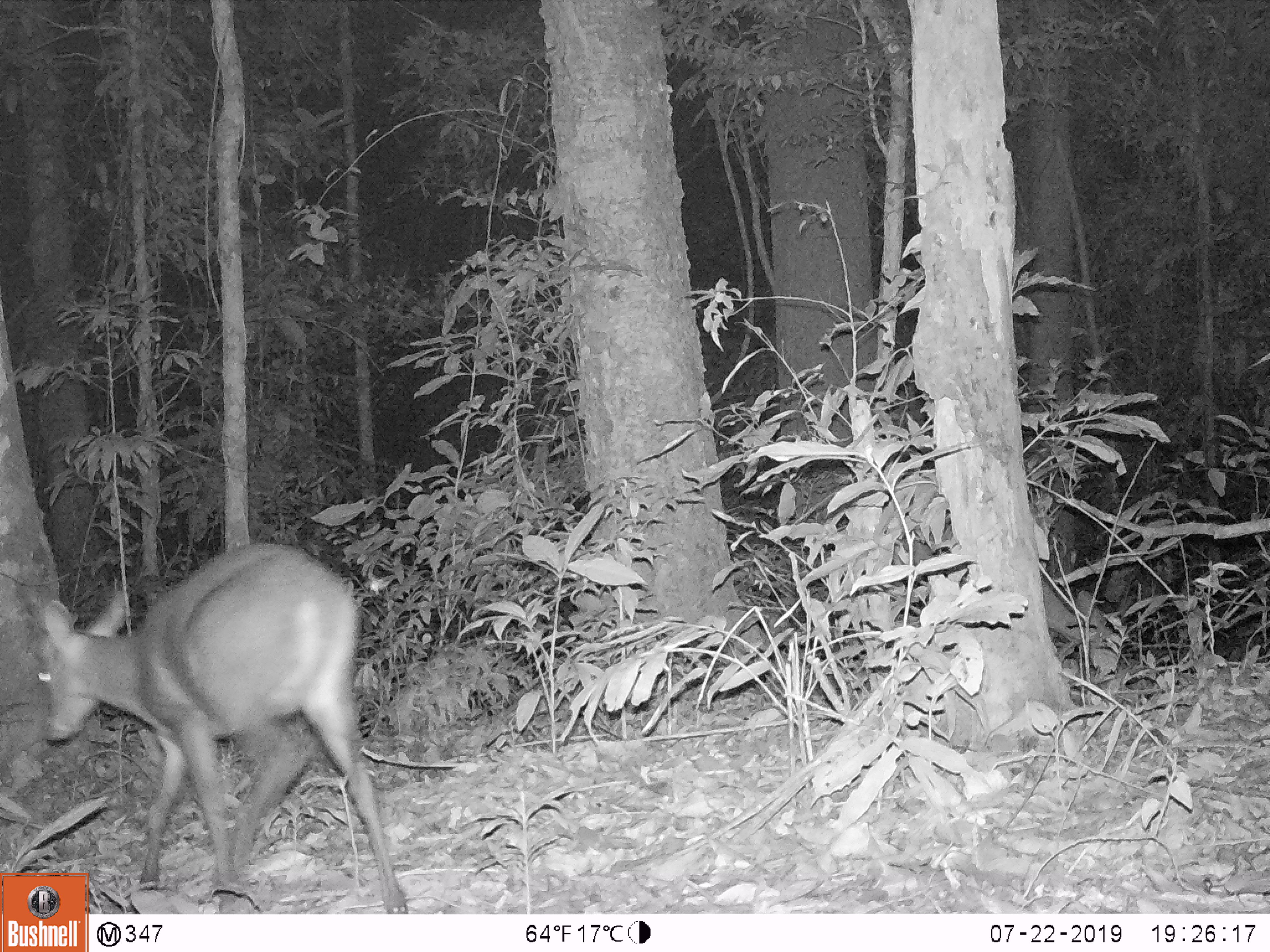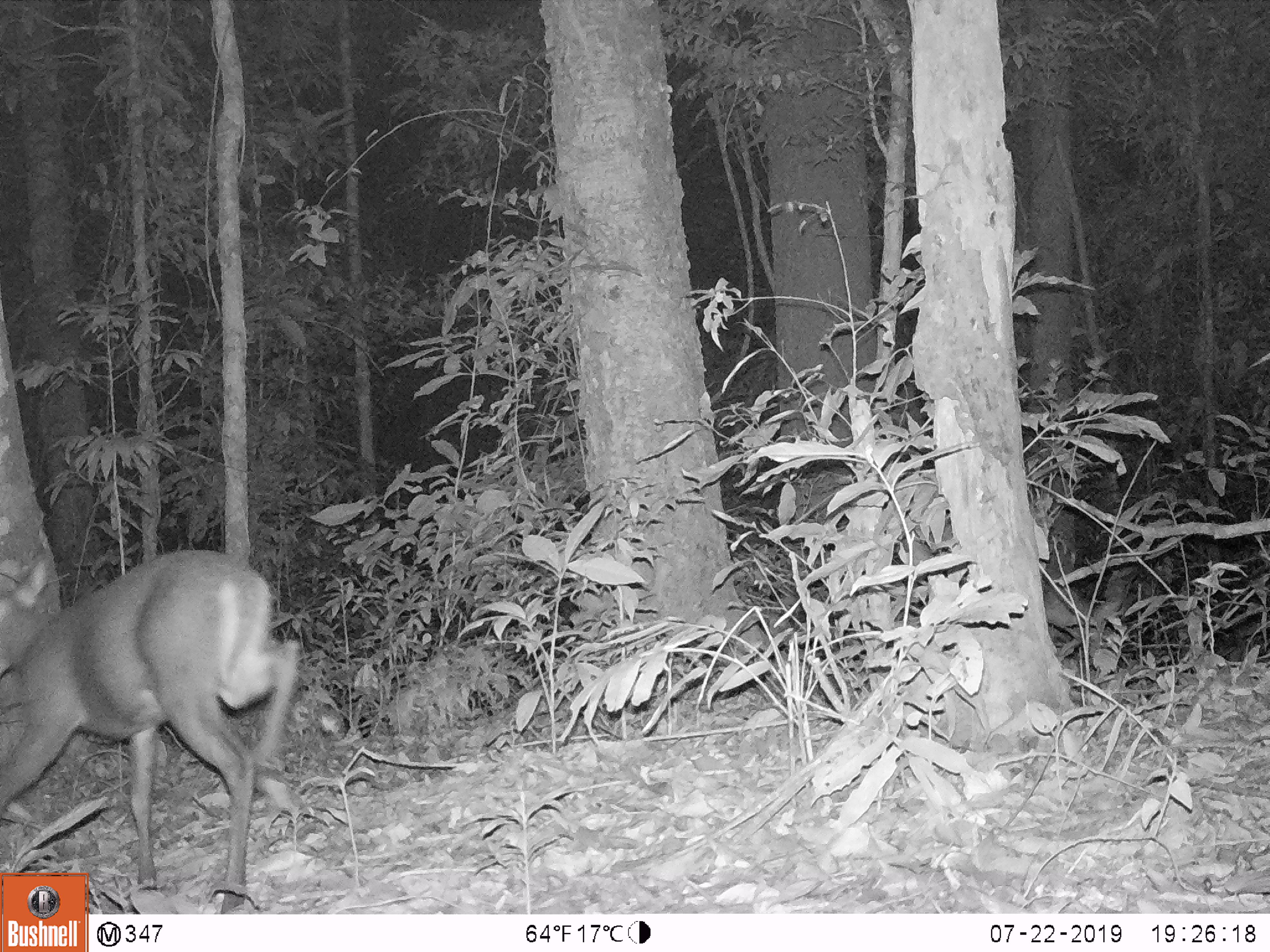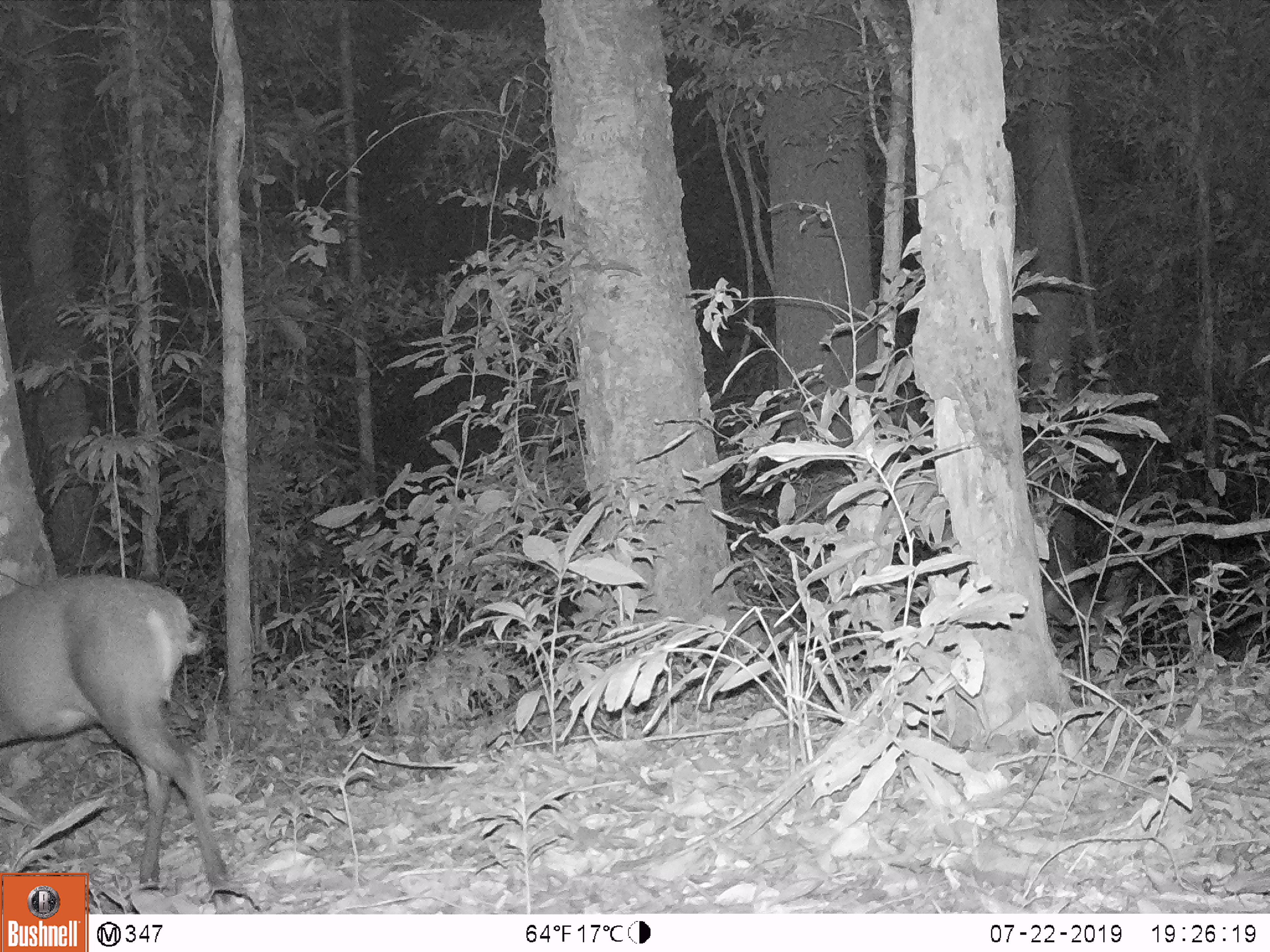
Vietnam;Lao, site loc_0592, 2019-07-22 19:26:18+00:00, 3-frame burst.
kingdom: Animalia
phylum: Chordata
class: Mammalia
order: Artiodactyla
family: Cervidae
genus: Muntiacus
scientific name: Muntiacus rooseveltorum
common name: roosevelt's muntjac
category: roosevelts muntjac group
Roosevelts muntjac group (roosevelt's muntjac) (Muntiacus rooseveltorum). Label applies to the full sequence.